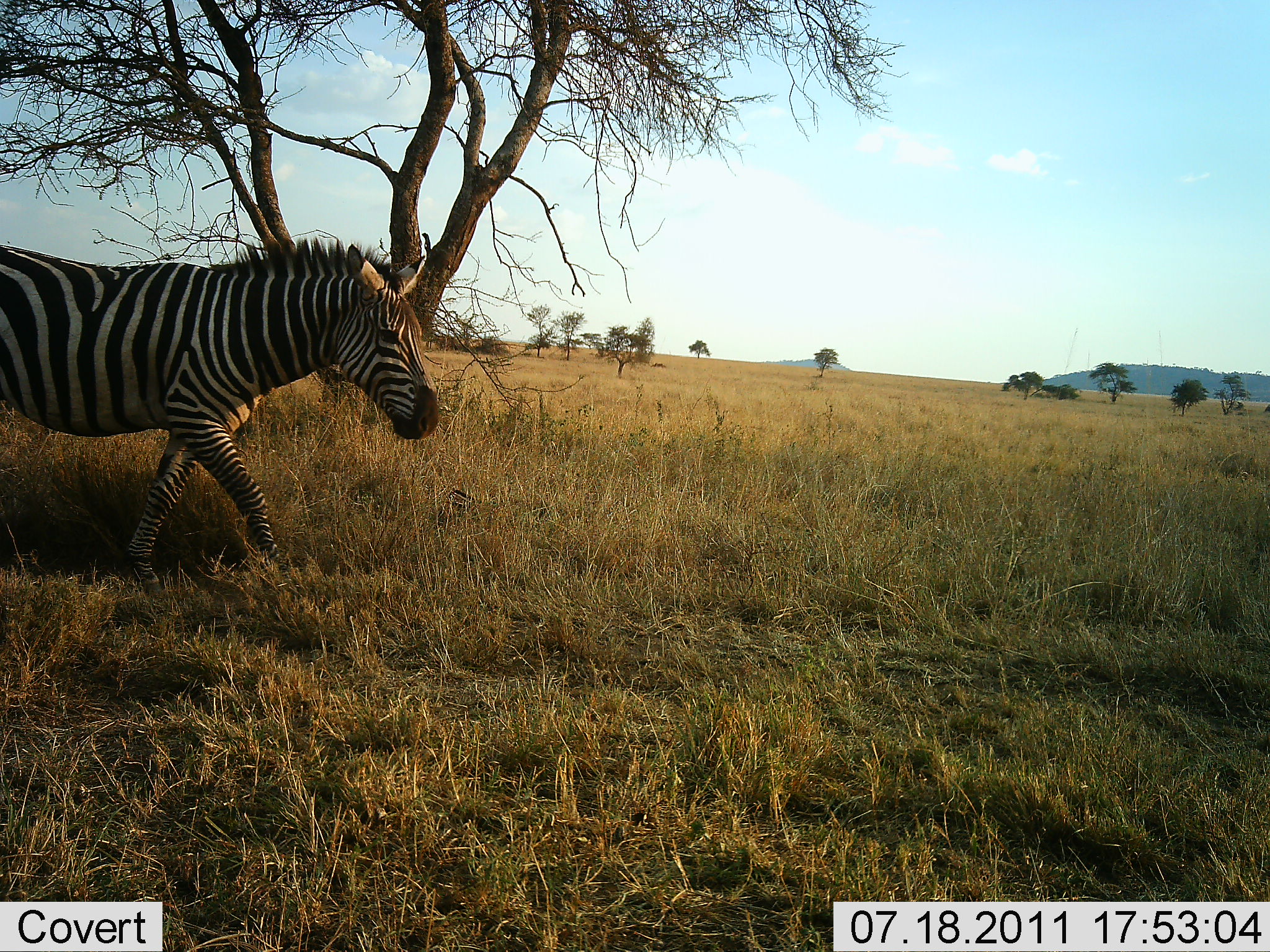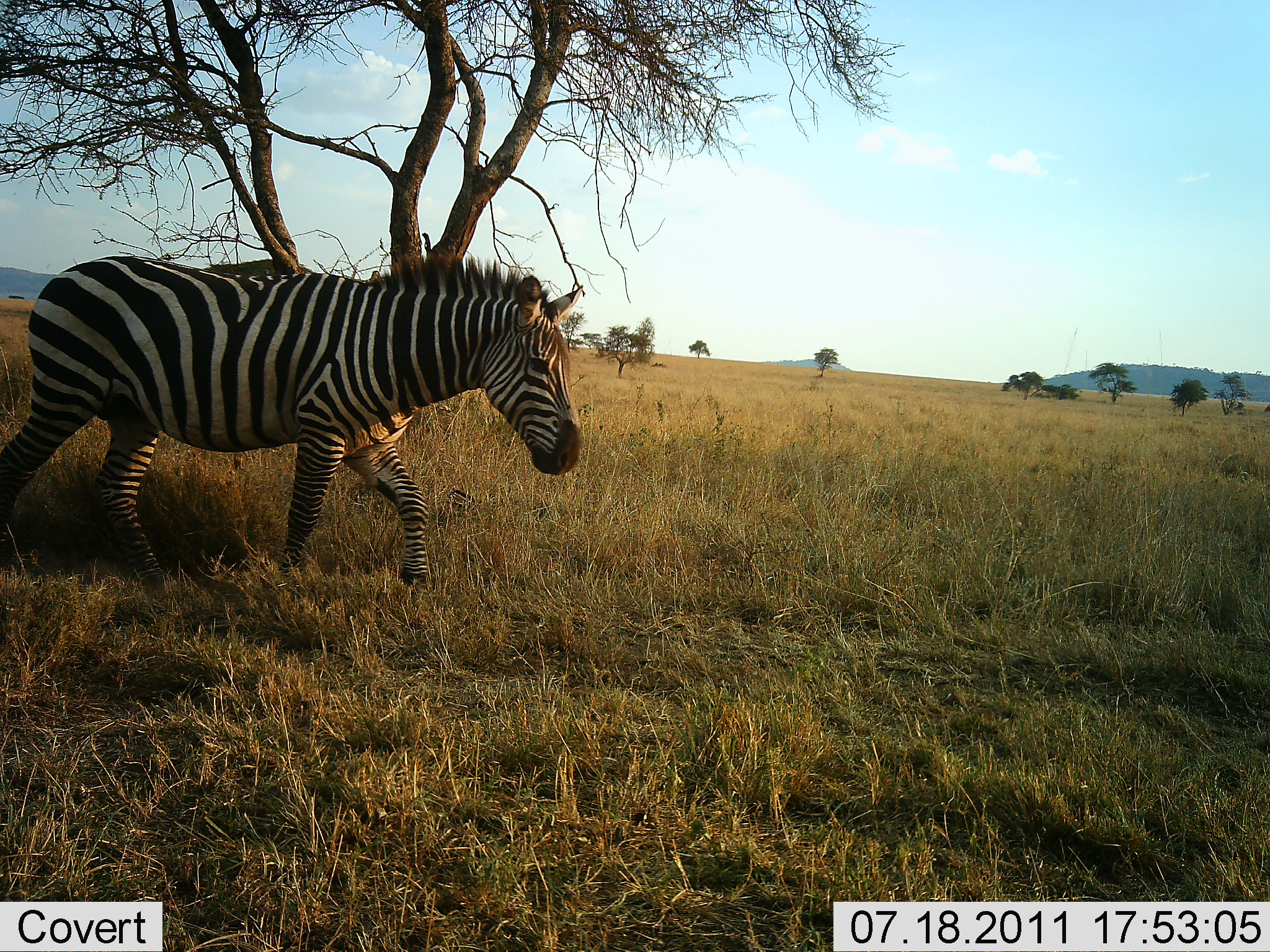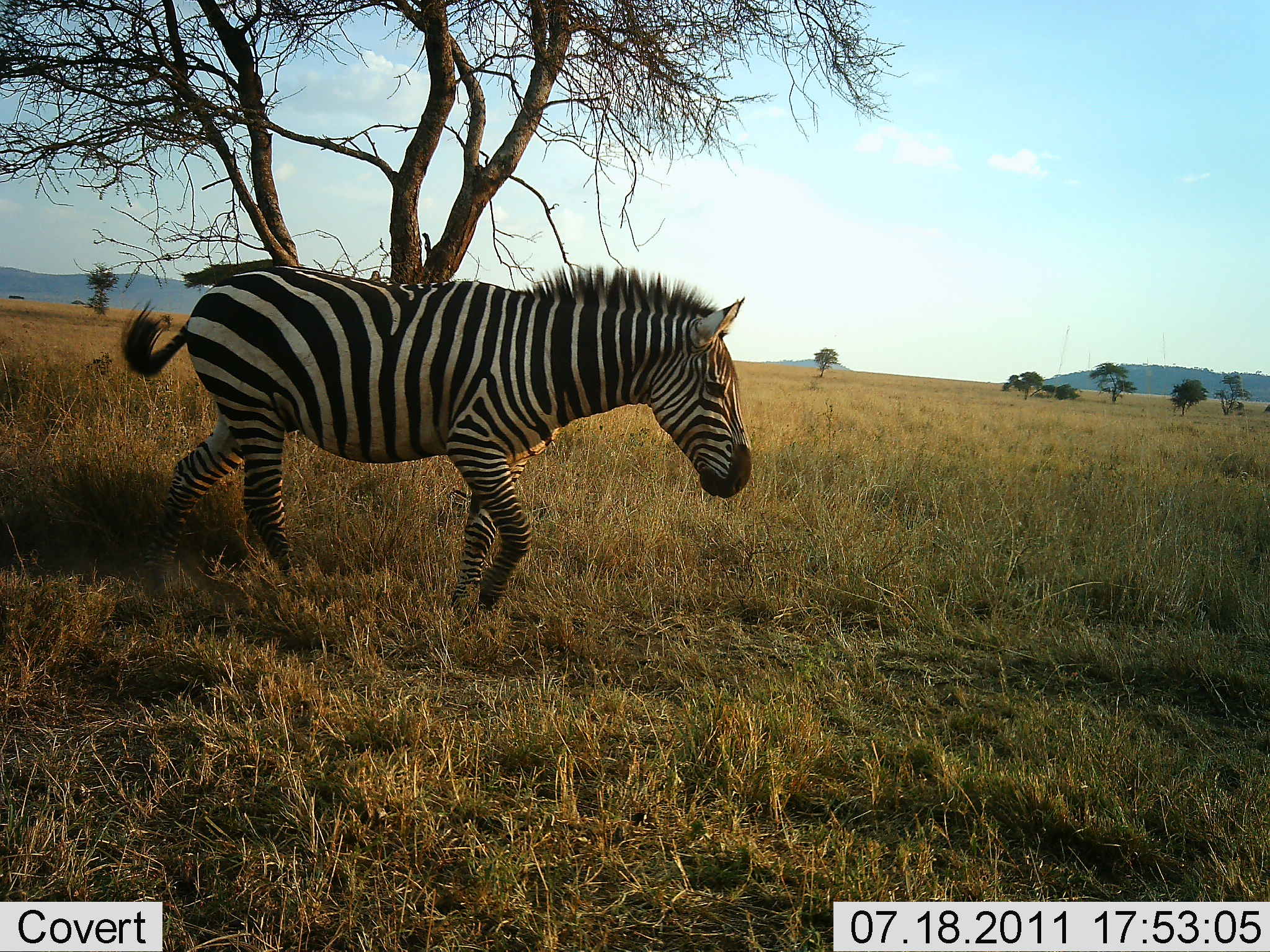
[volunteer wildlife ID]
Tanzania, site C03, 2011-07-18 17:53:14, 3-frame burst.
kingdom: Animalia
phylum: Chordata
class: Mammalia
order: Perissodactyla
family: Equidae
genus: Equus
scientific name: Equus quagga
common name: plains zebra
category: zebra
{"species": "zebra (plains zebra) (Equus quagga)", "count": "1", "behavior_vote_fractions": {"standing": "0%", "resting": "0%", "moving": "100%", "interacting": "0%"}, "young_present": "0%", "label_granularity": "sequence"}